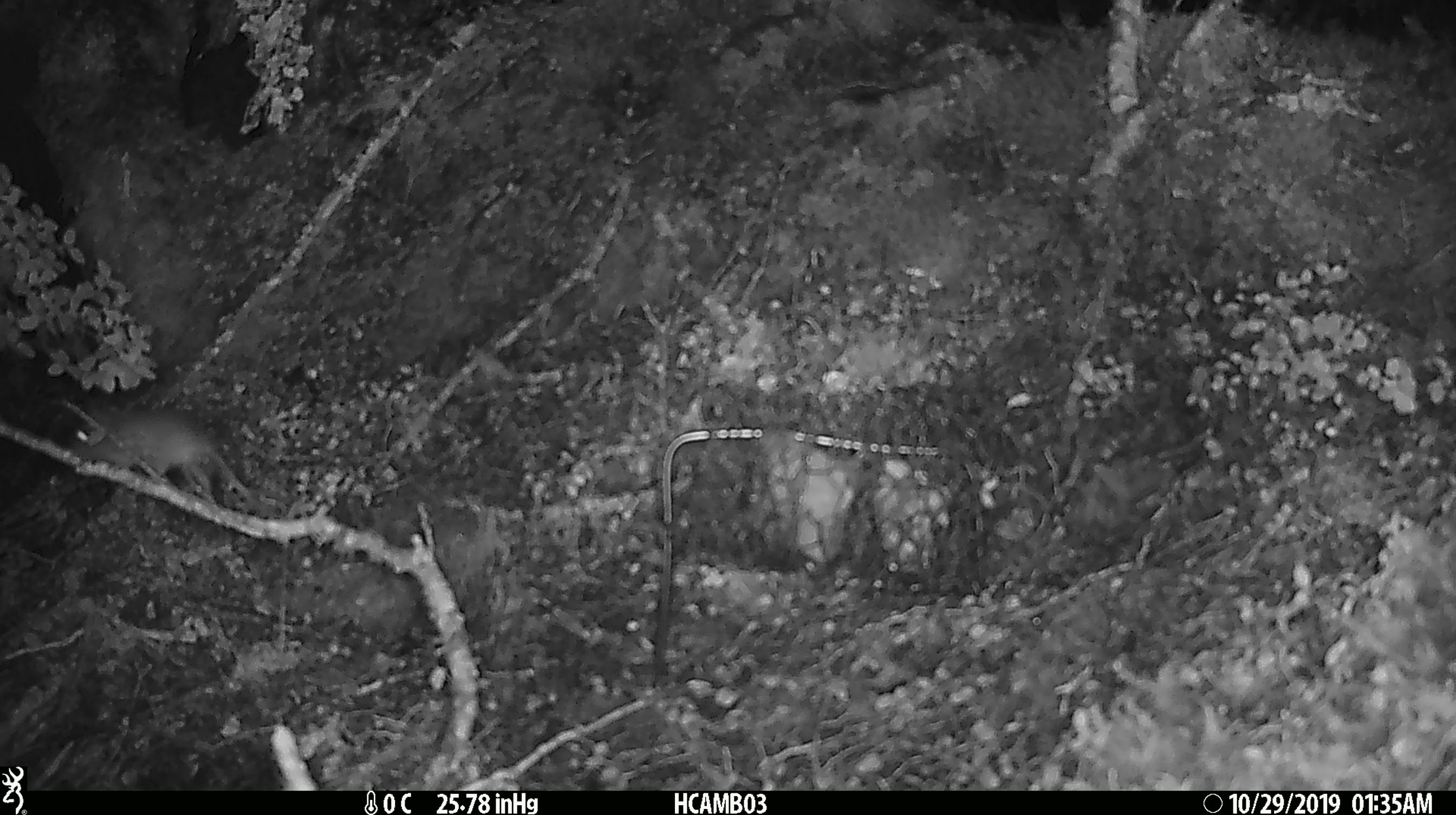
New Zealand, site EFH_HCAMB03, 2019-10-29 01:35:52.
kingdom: Animalia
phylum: Chordata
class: Mammalia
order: Rodentia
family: Muridae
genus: Mus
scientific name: Mus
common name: mouse